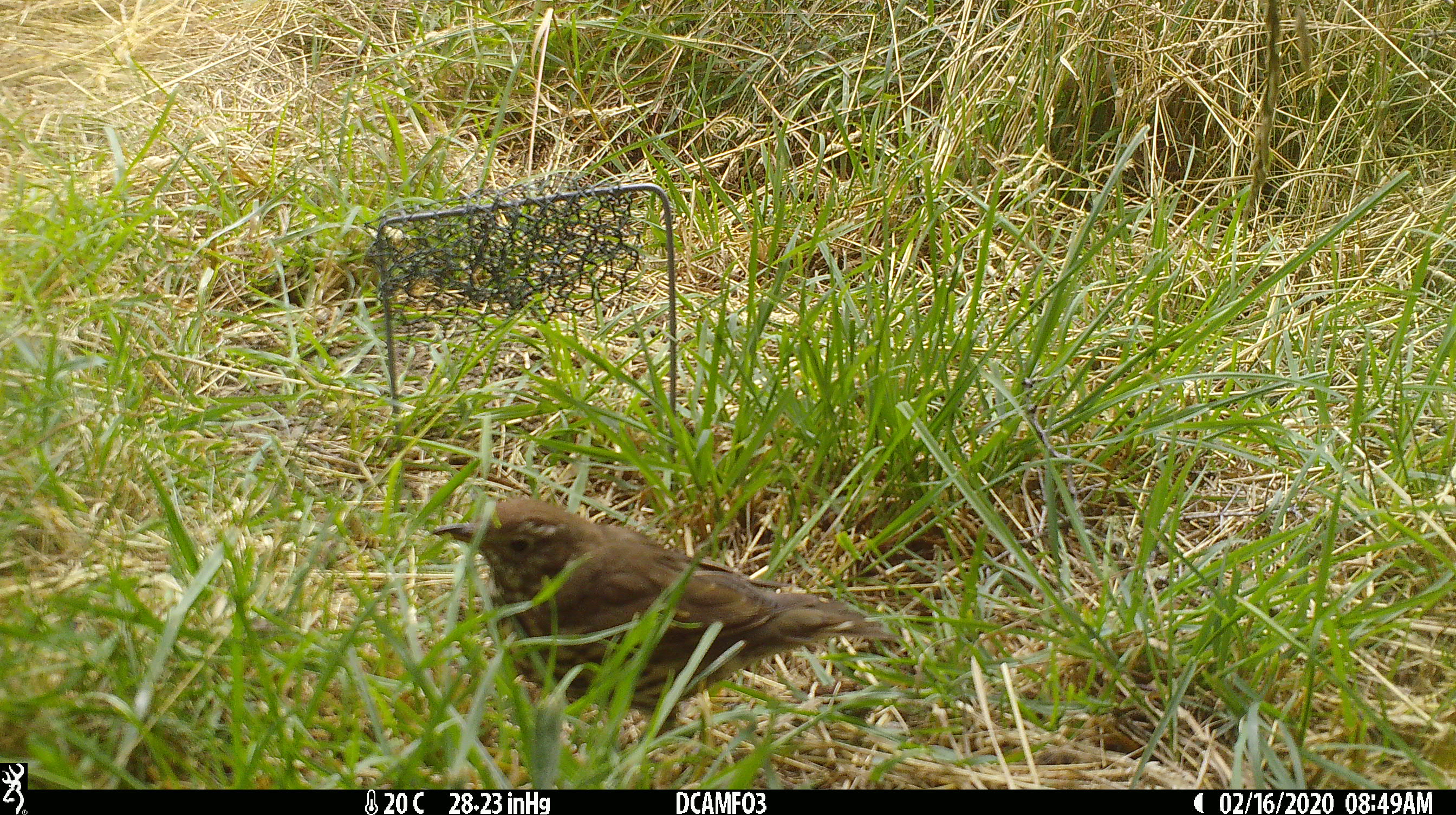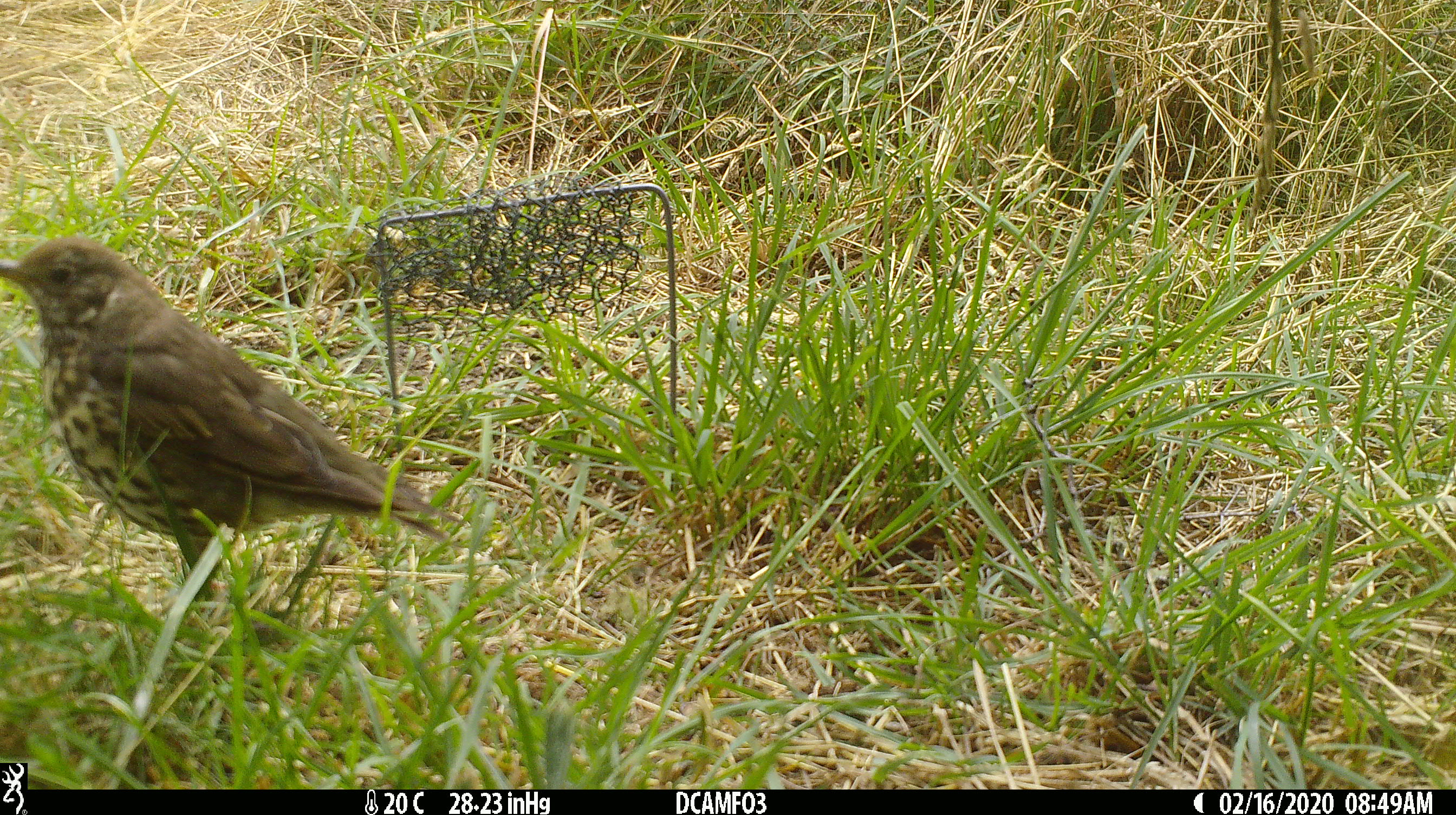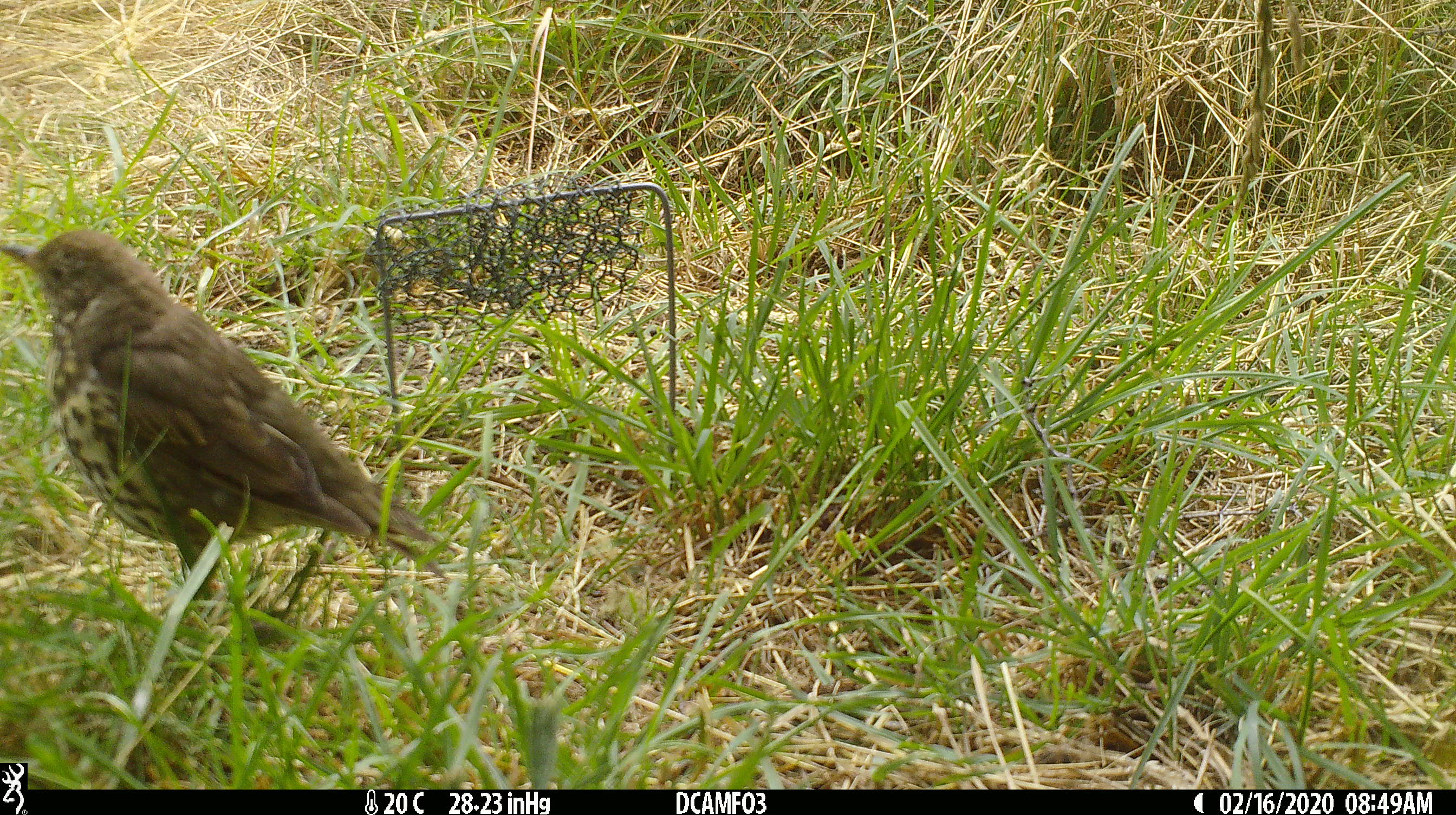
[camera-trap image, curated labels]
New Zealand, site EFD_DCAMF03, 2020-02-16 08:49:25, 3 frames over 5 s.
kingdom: Animalia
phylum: Chordata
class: Aves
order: Passeriformes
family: Turdidae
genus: Turdus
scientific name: Turdus philomelos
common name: song thrush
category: thrush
Thrush (song thrush) (Turdus philomelos).